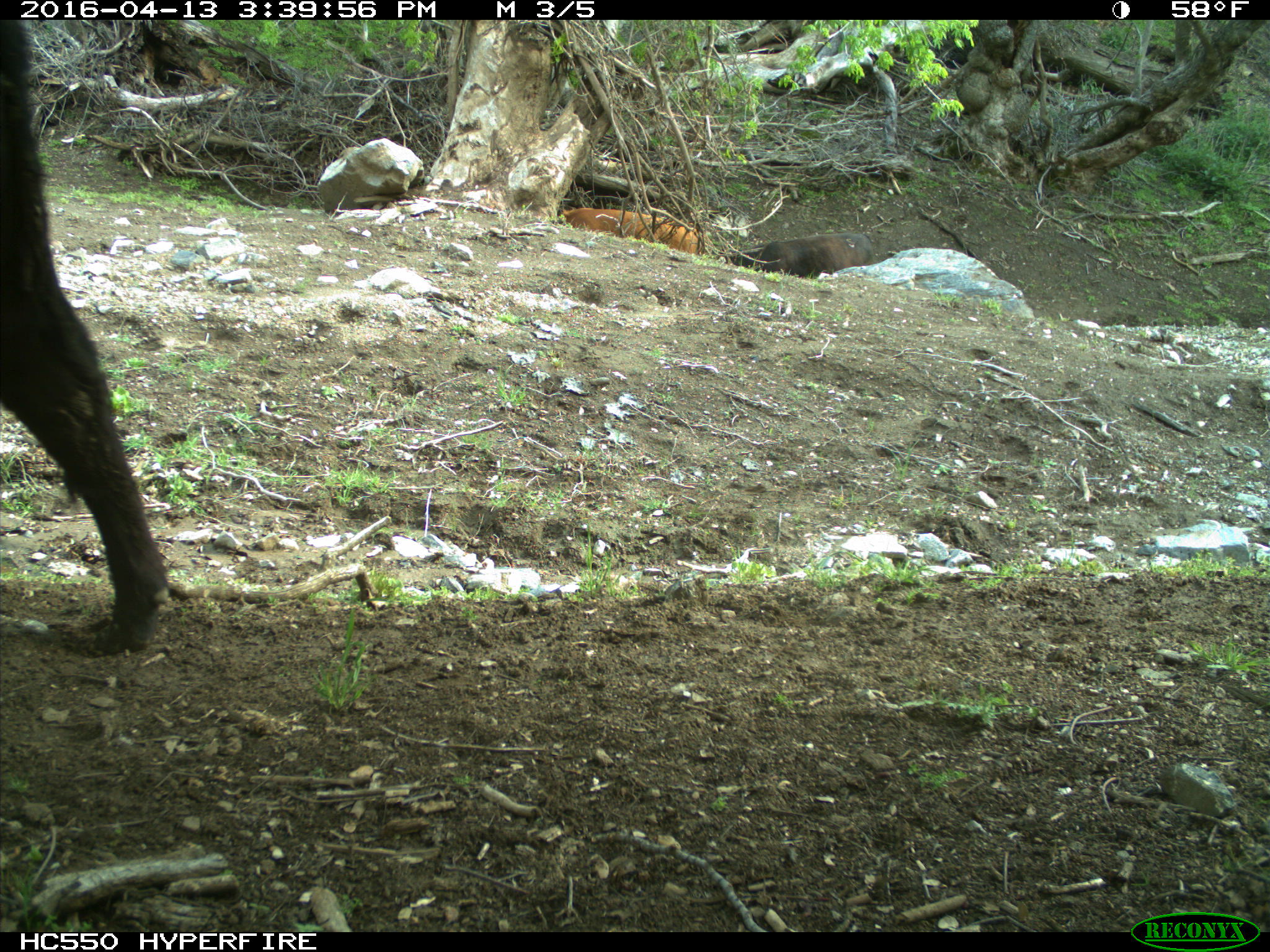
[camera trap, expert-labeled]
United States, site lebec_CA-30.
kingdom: Animalia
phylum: Chordata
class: Mammalia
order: Artiodactyla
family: Bovidae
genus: Bos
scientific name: Bos taurus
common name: domestic cow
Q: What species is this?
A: Bos taurus (domestic cow).